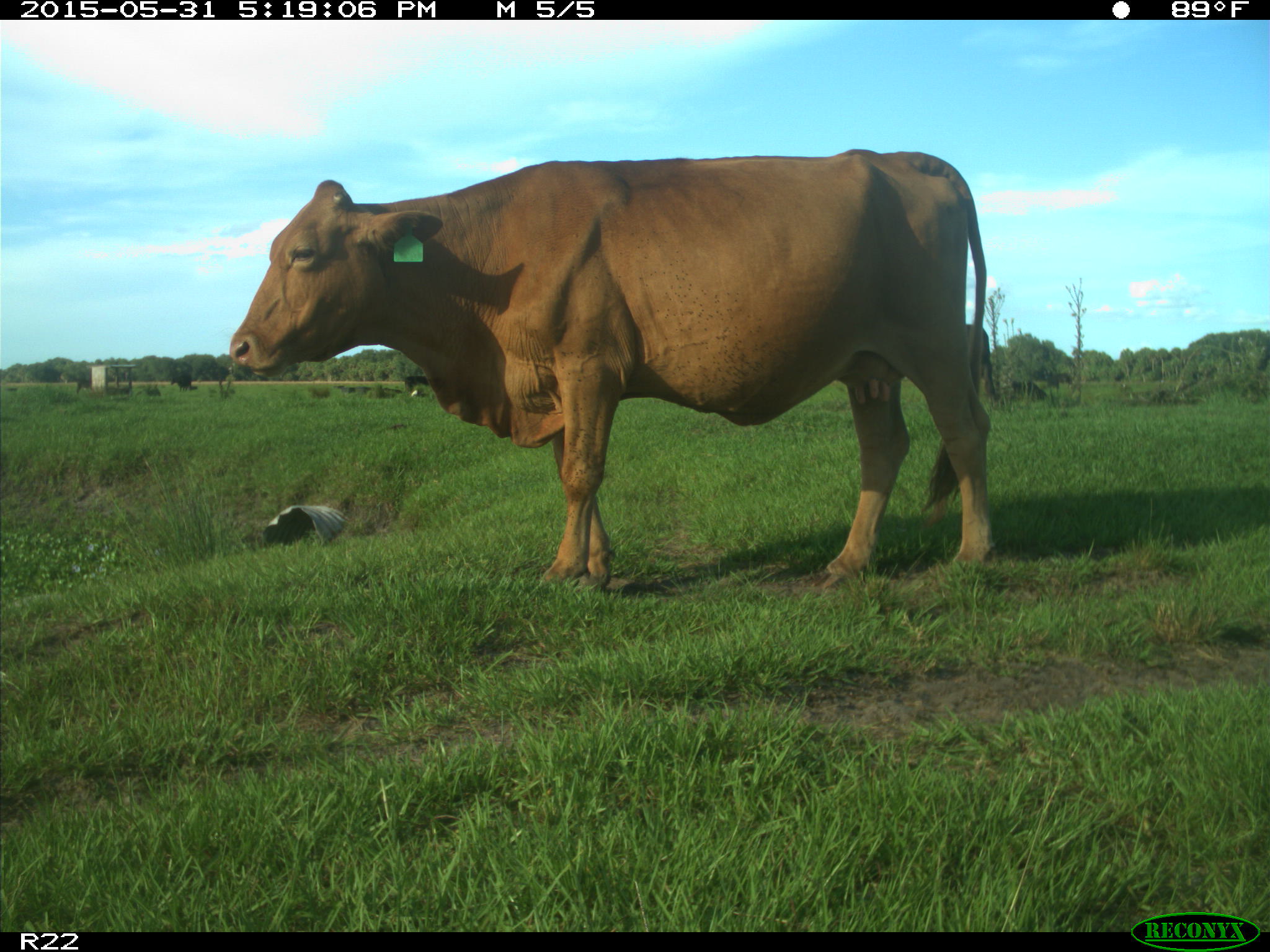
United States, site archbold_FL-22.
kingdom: Animalia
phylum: Chordata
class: Mammalia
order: Artiodactyla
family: Bovidae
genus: Bos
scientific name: Bos taurus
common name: domestic cow